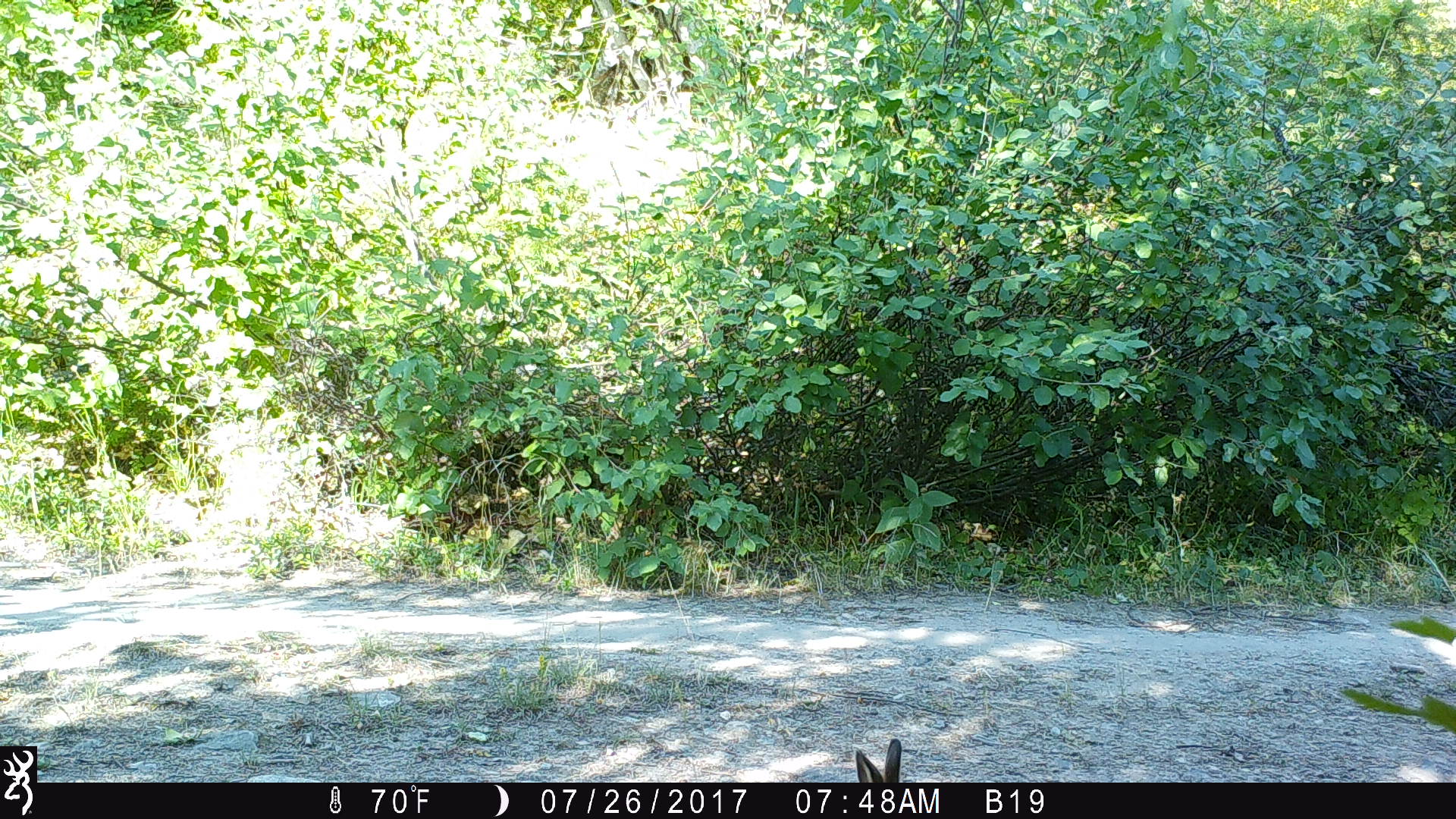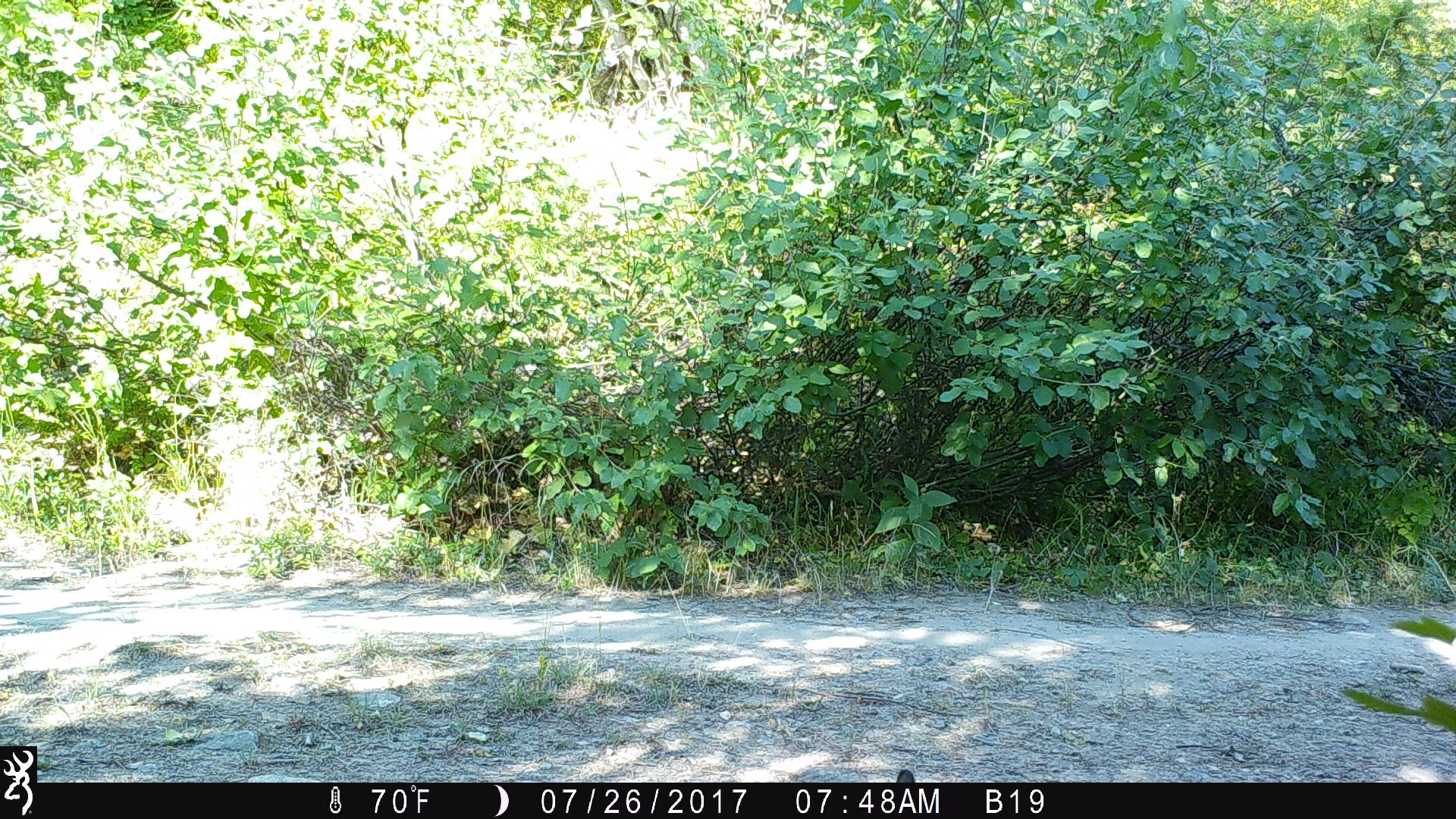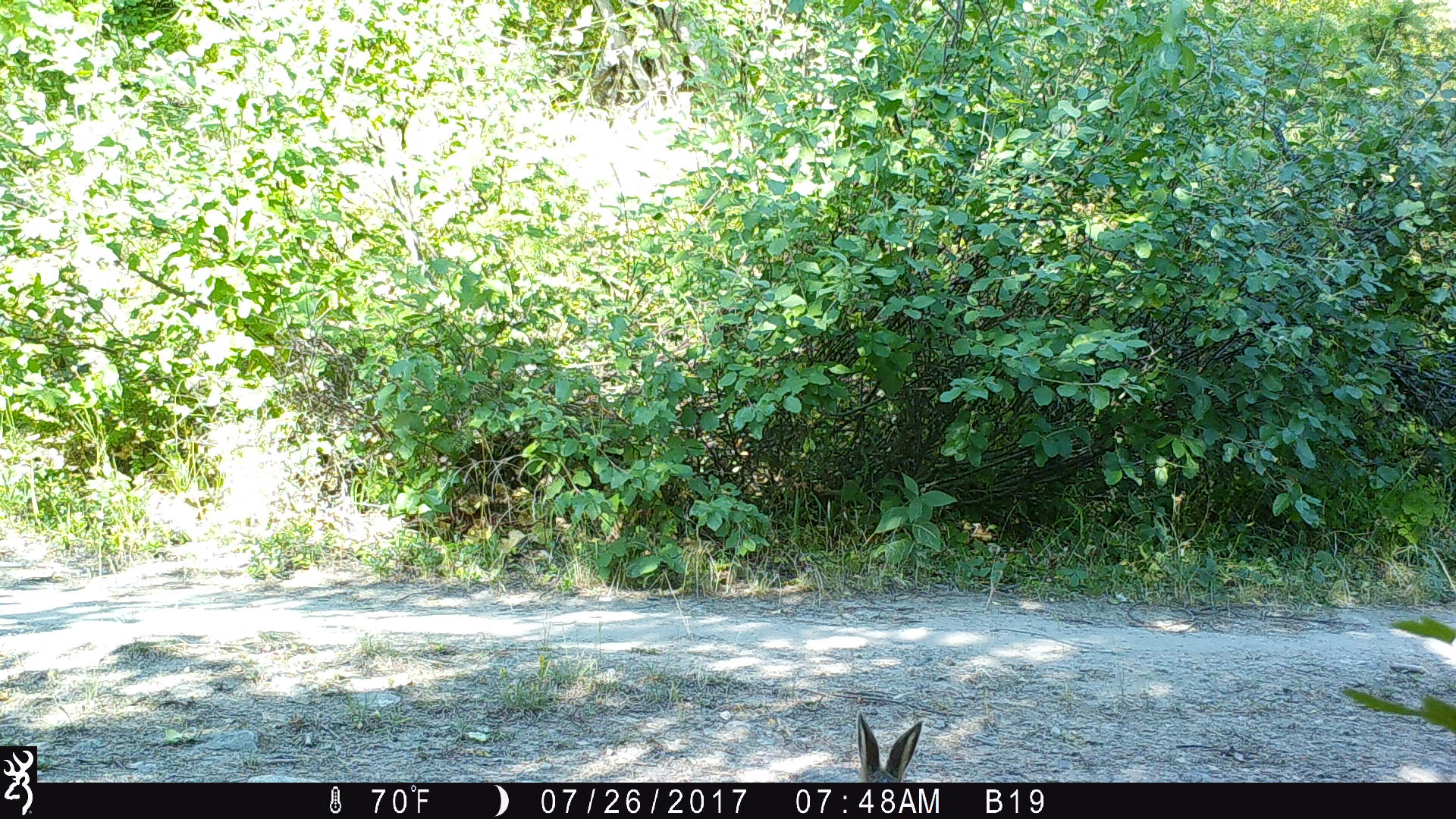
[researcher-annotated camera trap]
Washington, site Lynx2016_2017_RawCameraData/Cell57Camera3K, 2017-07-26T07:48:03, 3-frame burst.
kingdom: Animalia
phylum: Chordata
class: Mammalia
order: Lagomorpha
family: Leporidae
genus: Lepus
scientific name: Lepus americanus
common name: snowshoe hare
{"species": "Lepus americanus (snowshoe hare)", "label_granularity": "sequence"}